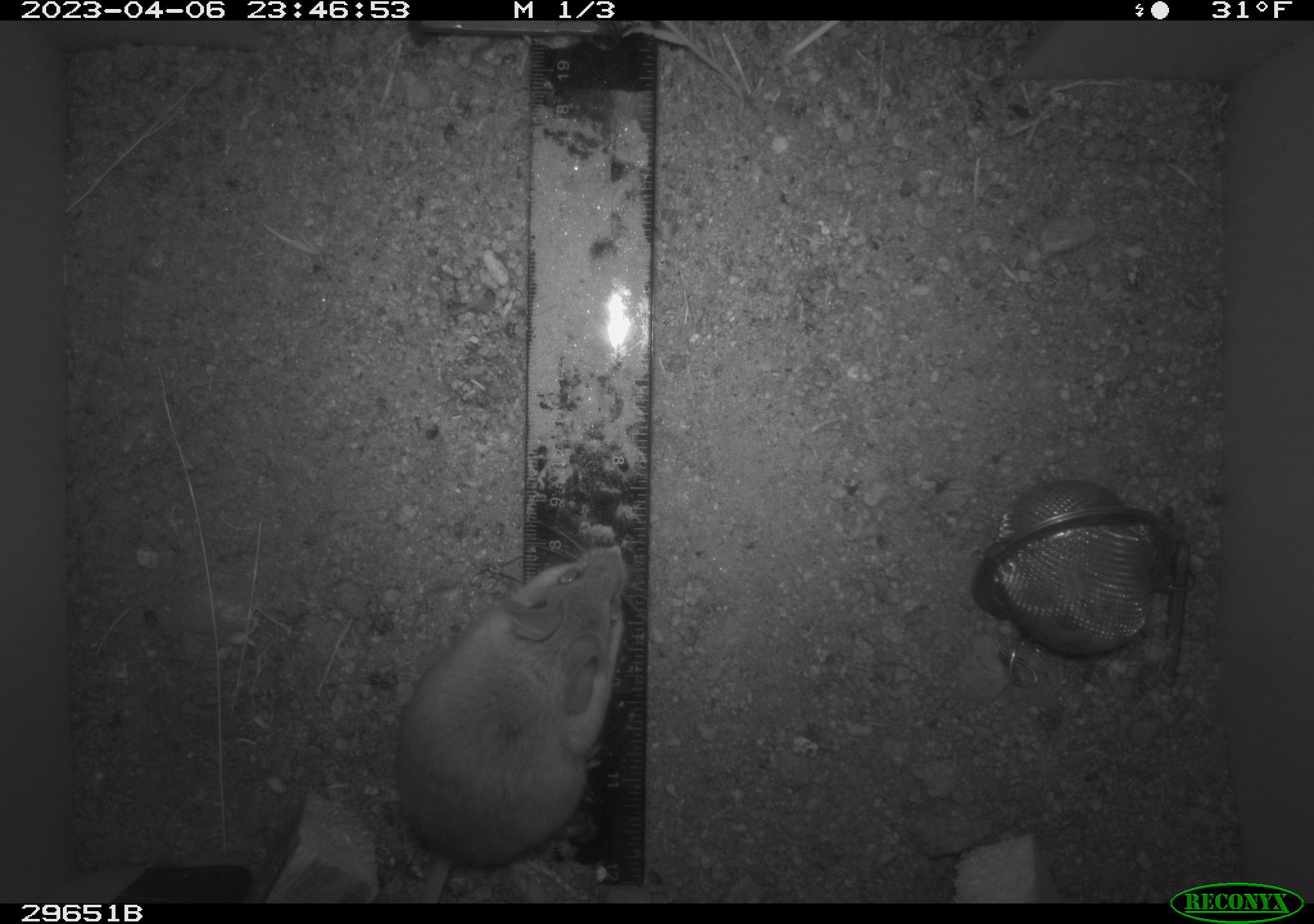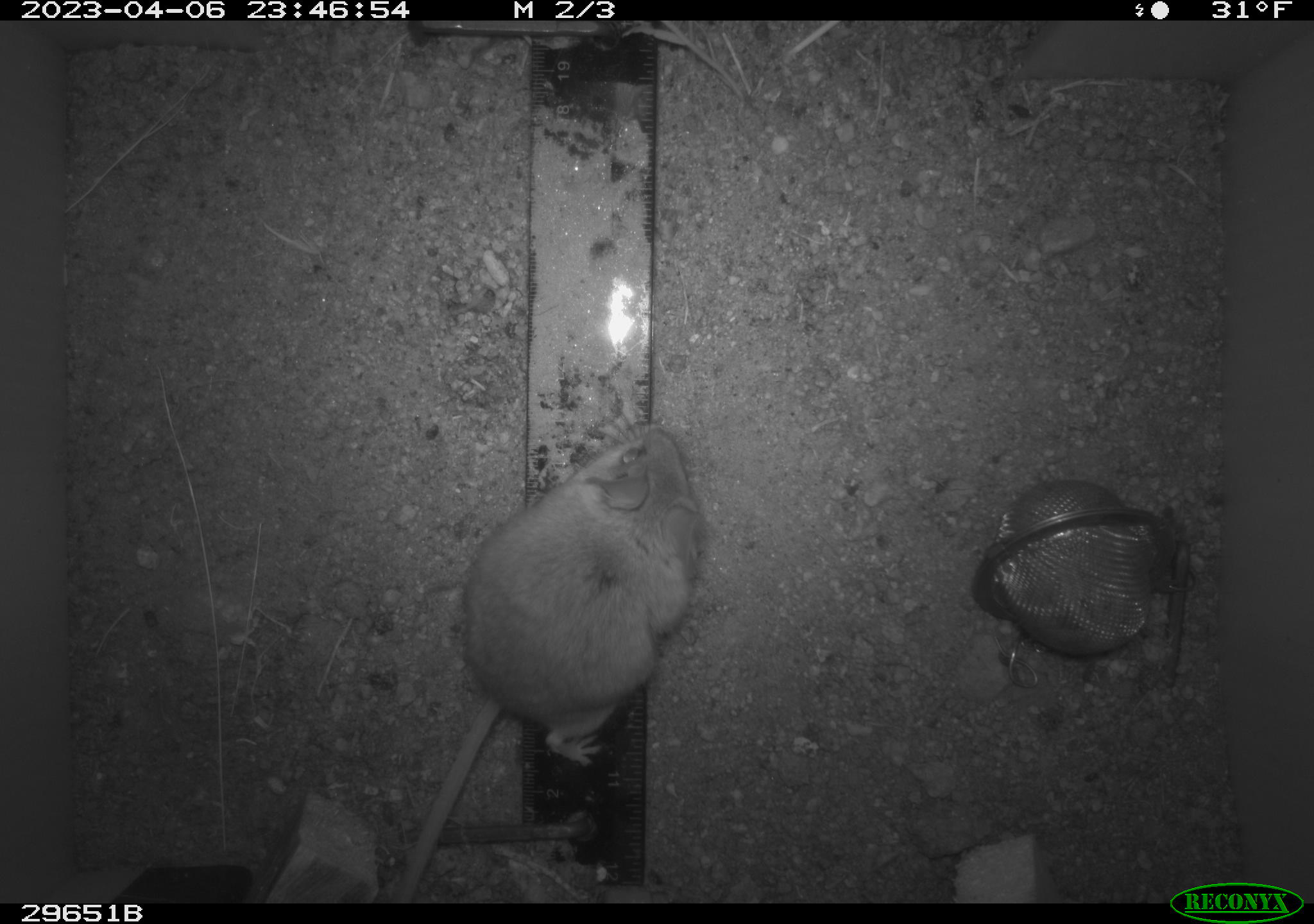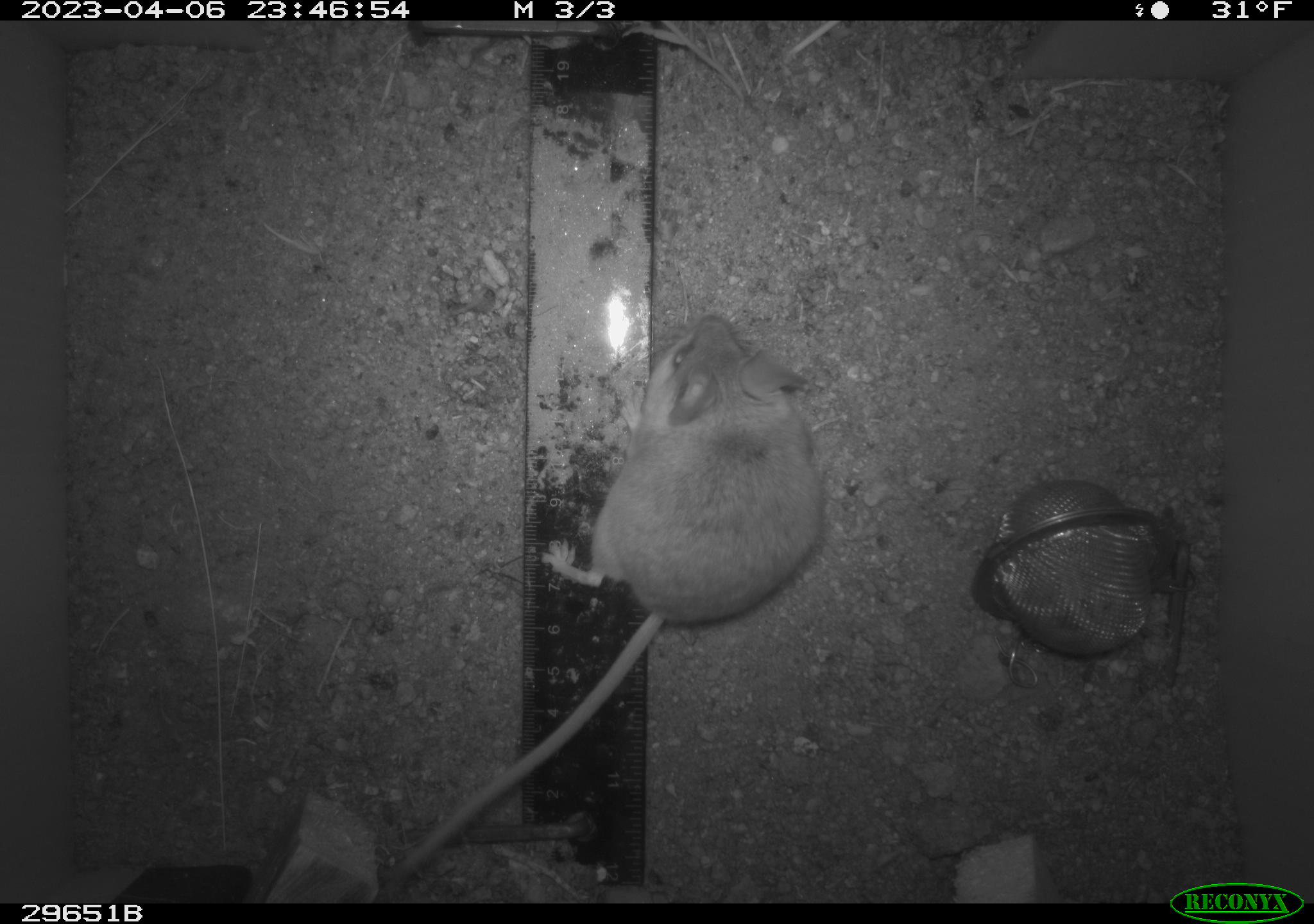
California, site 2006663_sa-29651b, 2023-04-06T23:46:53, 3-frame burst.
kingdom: Animalia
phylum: Chordata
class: Mammalia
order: Rodentia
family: Cricetidae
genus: Peromyscus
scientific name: Peromyscus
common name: deer mice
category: peromyscus species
Peromyscus species (deer mice) (Peromyscus).